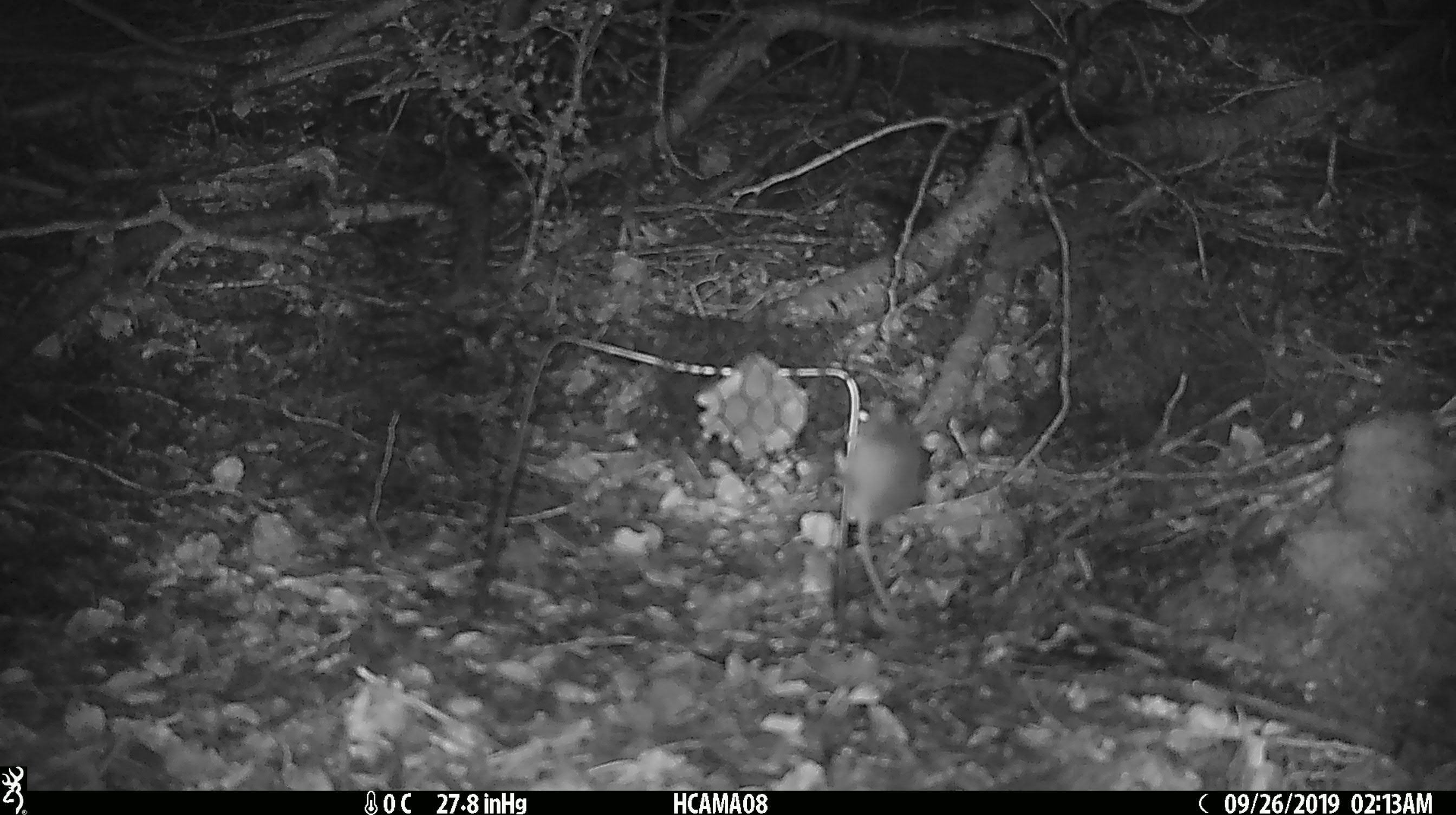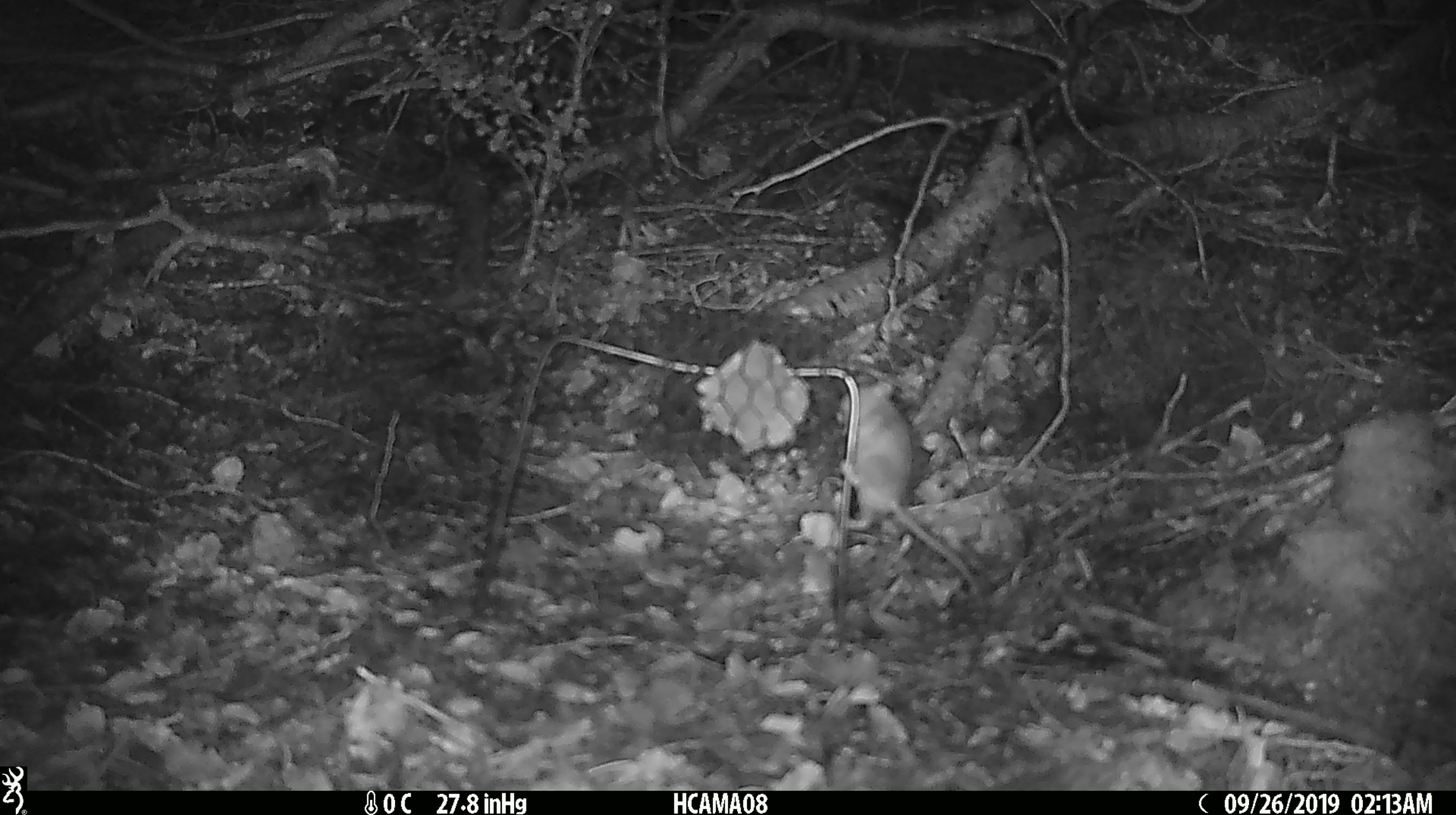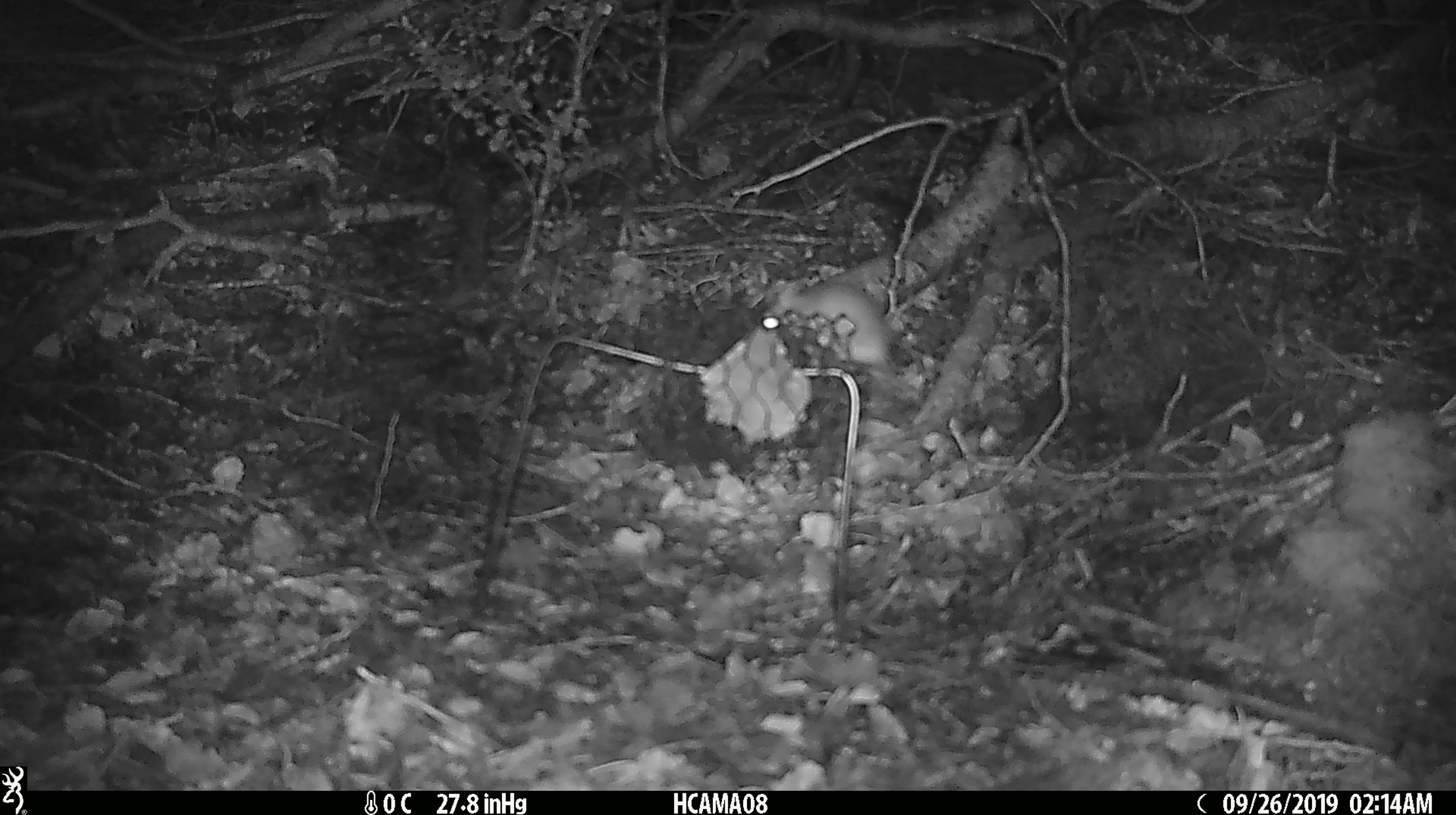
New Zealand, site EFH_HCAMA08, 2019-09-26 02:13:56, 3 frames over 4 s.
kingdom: Animalia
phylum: Chordata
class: Mammalia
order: Rodentia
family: Muridae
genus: Mus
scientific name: Mus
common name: mouse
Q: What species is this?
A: Mouse (Mus).